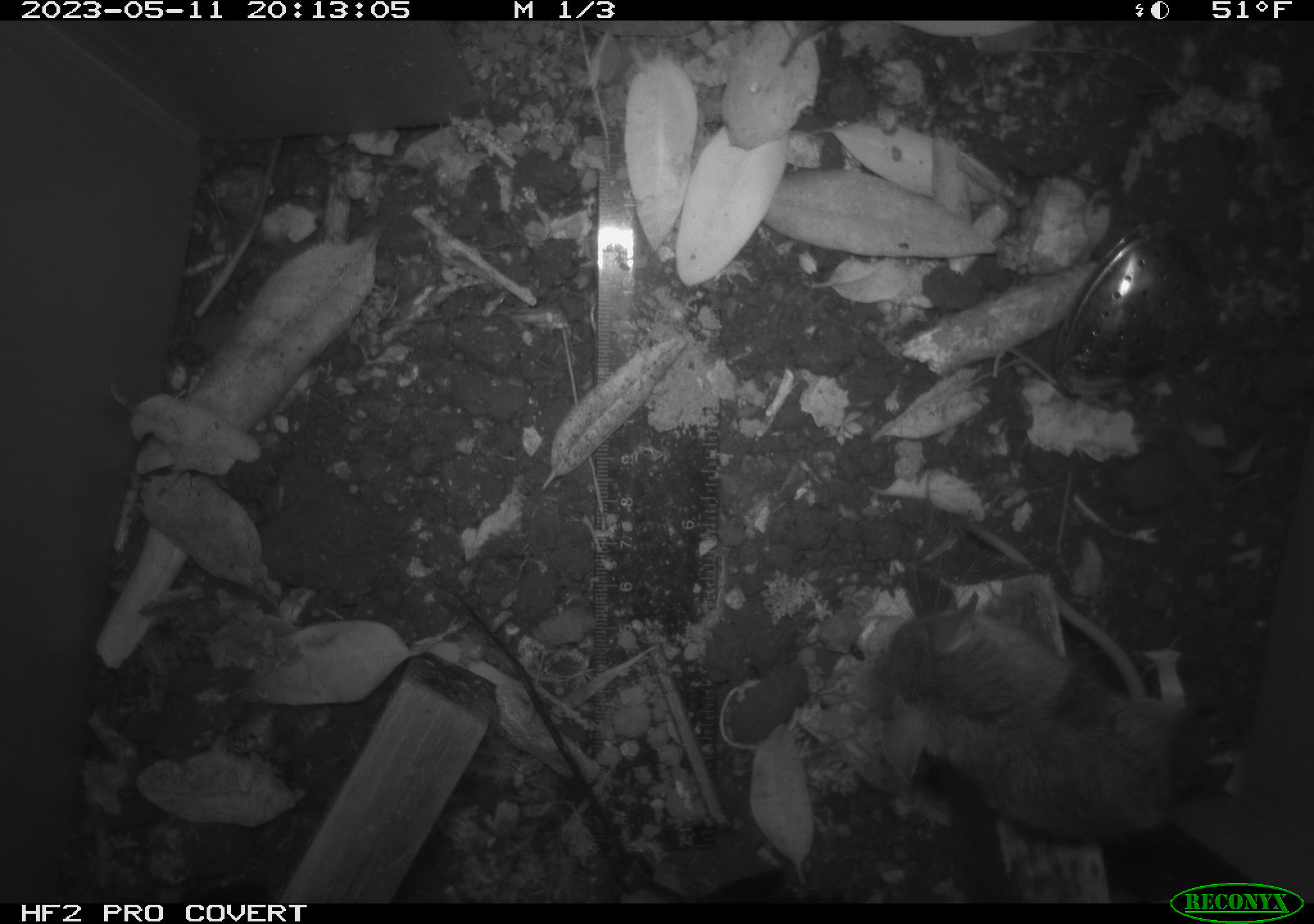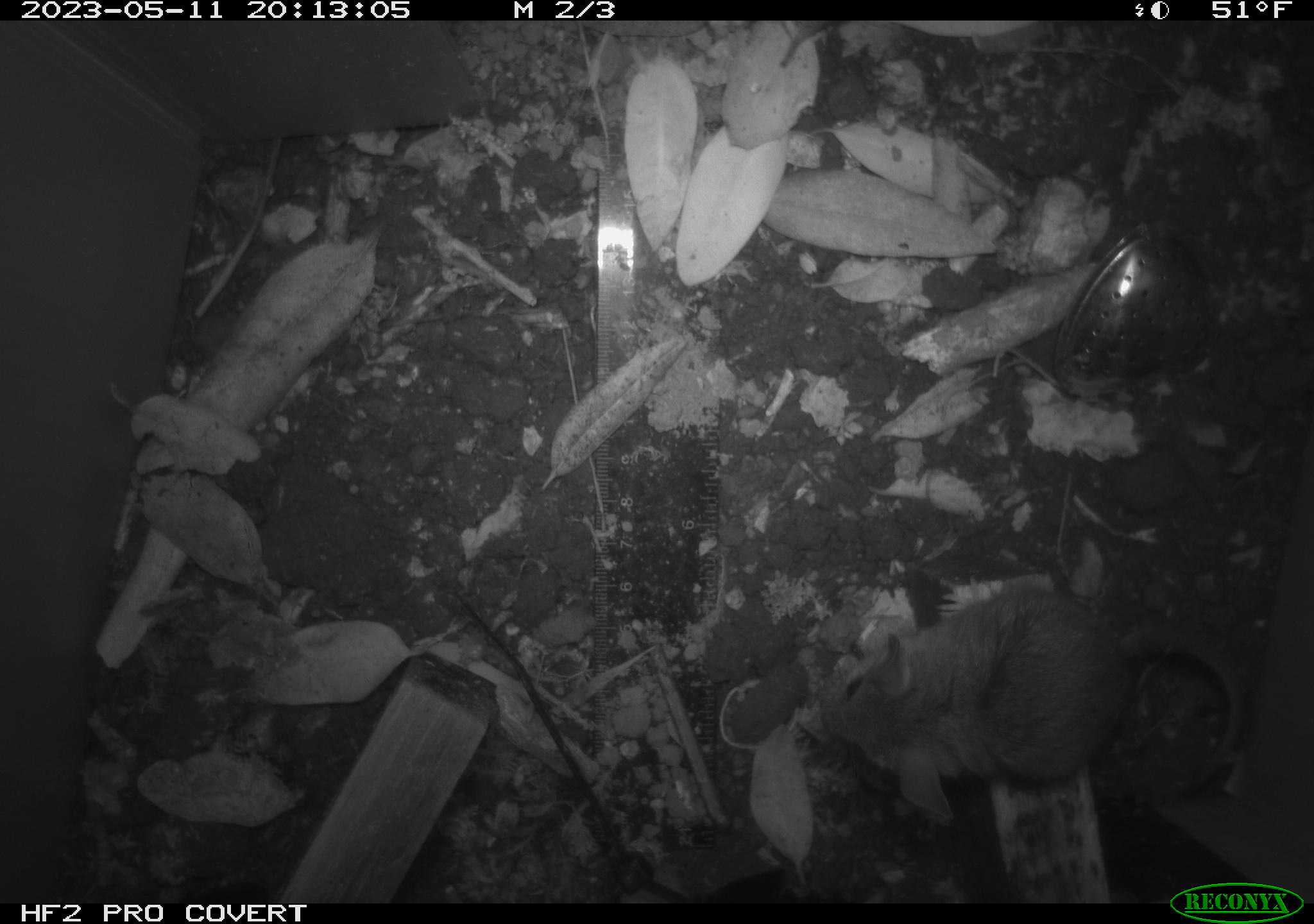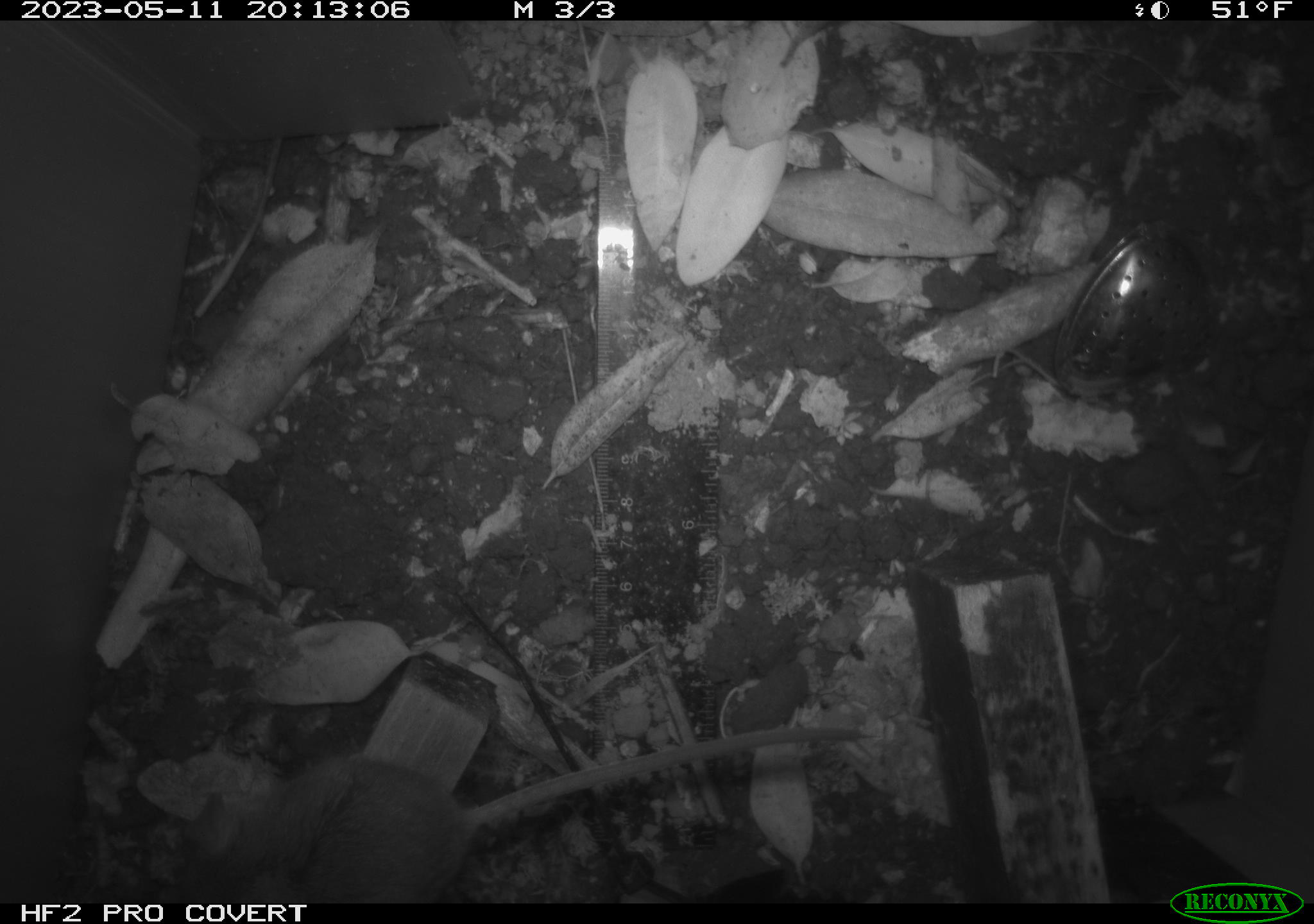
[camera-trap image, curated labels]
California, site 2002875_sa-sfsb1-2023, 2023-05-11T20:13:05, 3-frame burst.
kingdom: Animalia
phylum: Chordata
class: Mammalia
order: Rodentia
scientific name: Rodentia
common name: mouse species